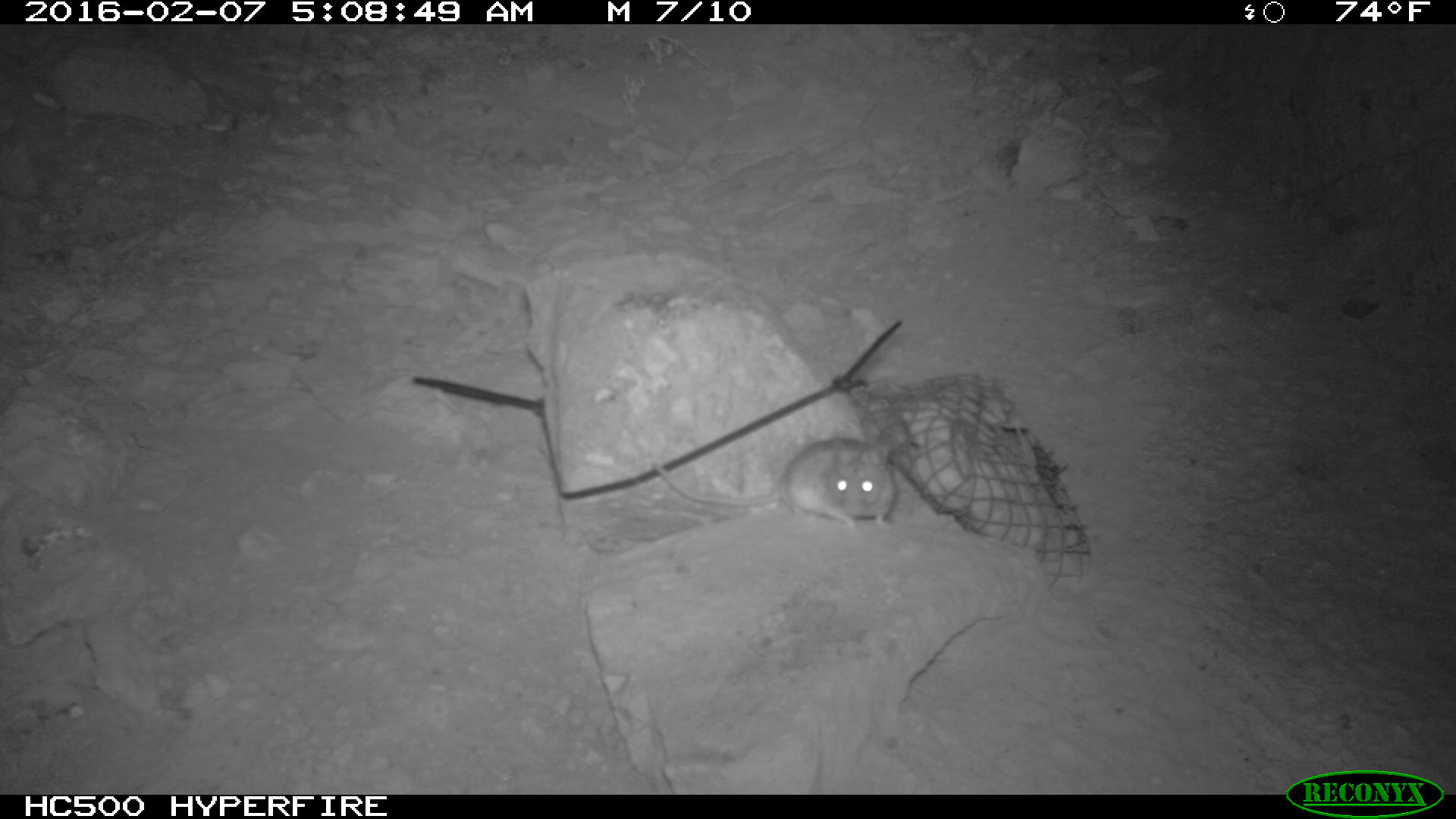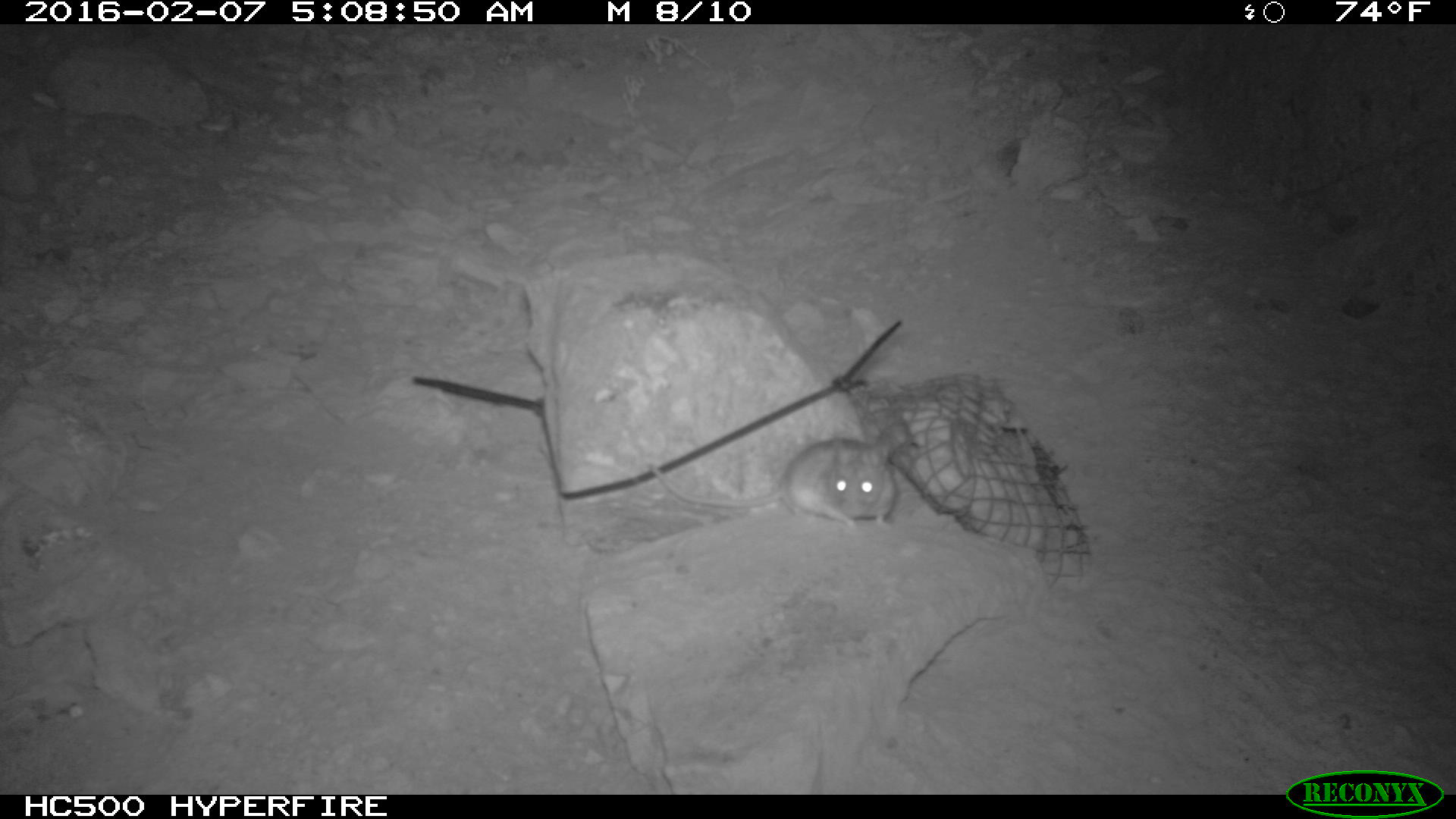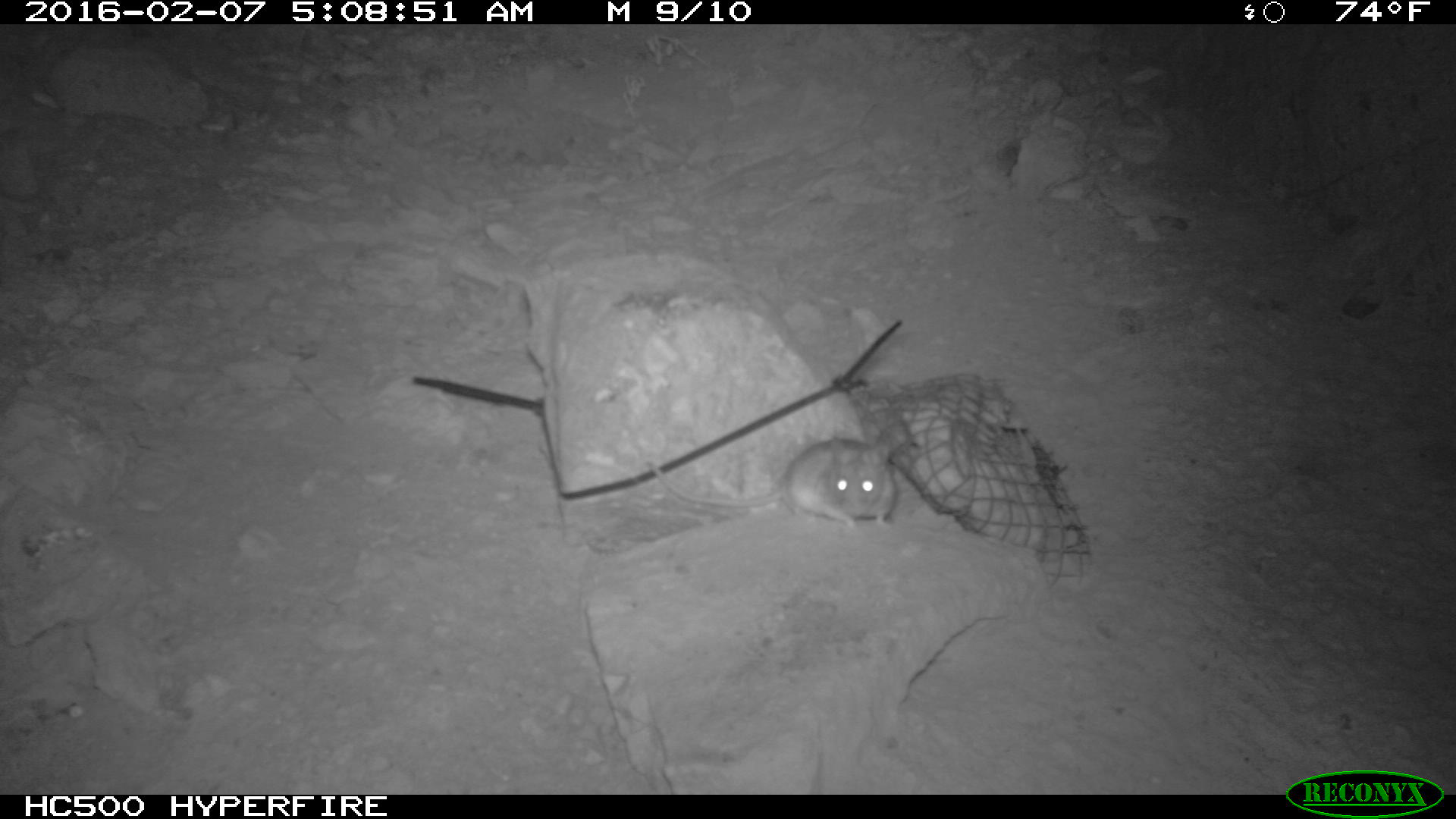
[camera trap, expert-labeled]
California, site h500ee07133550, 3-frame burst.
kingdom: Animalia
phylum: Chordata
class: Mammalia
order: Rodentia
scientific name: Rodentia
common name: rodent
Rodent (Rodentia).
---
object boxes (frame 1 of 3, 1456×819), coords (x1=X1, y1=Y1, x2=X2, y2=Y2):
rodent: (x1=651, y1=423, x2=909, y2=535)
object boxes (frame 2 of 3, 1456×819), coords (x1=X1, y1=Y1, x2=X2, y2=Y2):
rodent: (x1=649, y1=439, x2=899, y2=535)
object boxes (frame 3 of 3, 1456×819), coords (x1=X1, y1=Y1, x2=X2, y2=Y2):
rodent: (x1=644, y1=433, x2=896, y2=533)